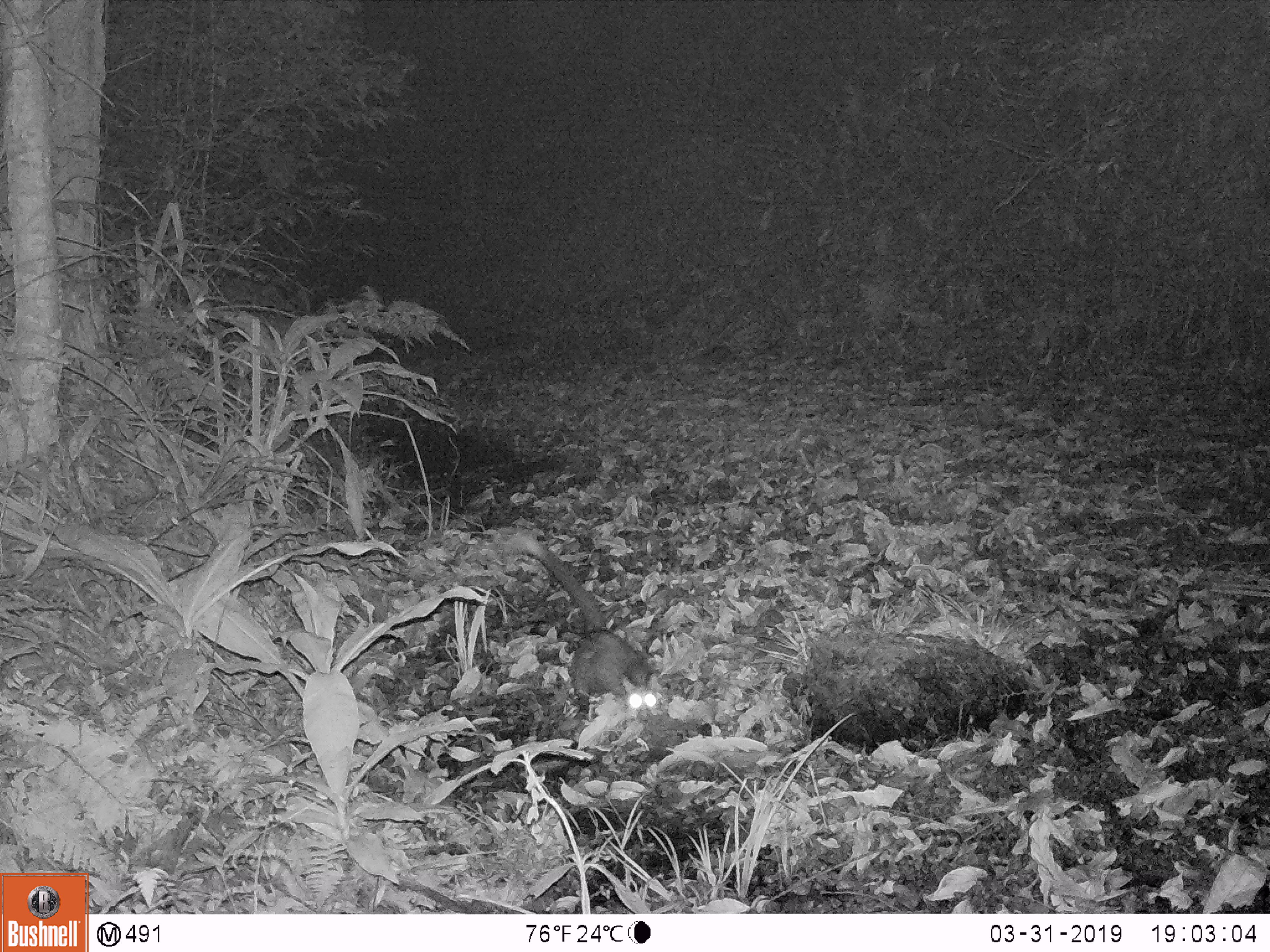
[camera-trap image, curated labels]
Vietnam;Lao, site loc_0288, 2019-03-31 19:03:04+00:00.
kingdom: Animalia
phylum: Chordata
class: Mammalia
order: Carnivora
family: Viverridae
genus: Paradoxurus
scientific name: Paradoxurus hermaphroditus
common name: common palm civet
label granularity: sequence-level